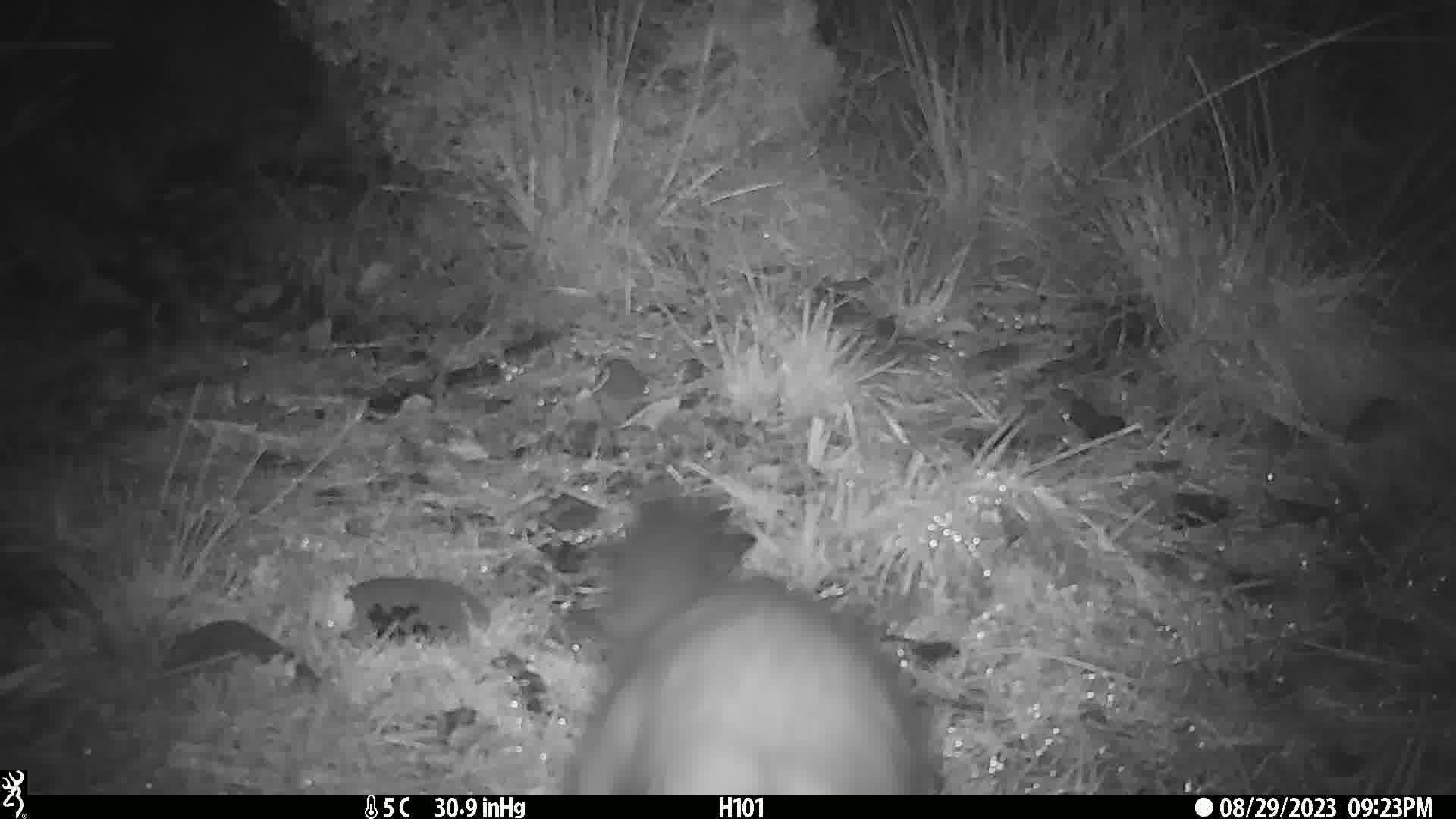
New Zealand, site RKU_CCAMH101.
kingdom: Animalia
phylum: Chordata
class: Mammalia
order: Diprotodontia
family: Phalangeridae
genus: Trichosurus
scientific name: Trichosurus vulpecula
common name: common brushtail possum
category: possum